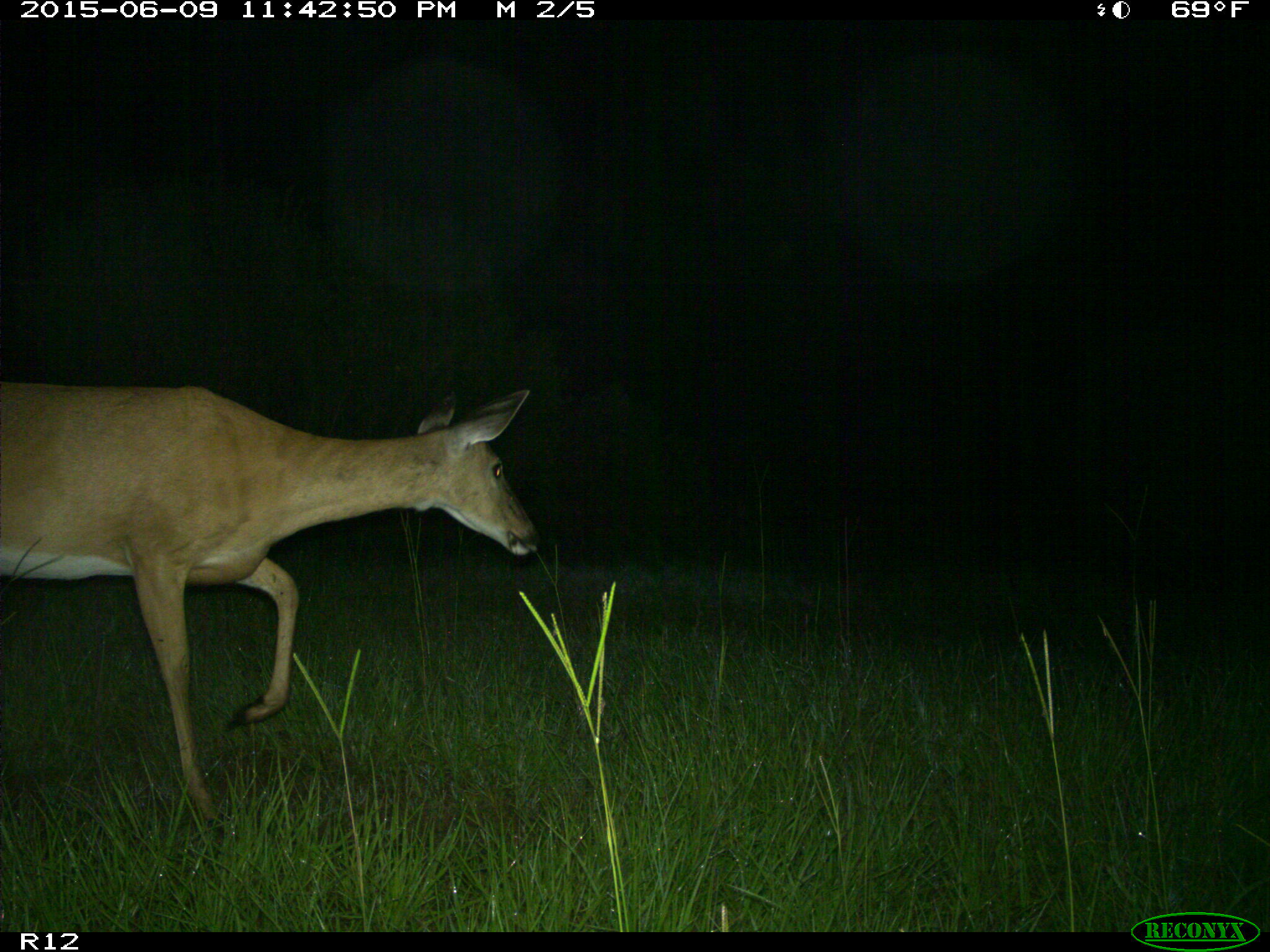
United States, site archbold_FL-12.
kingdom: Animalia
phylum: Chordata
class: Mammalia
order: Artiodactyla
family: Cervidae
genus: Odocoileus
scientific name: Odocoileus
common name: deer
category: unidentified deer